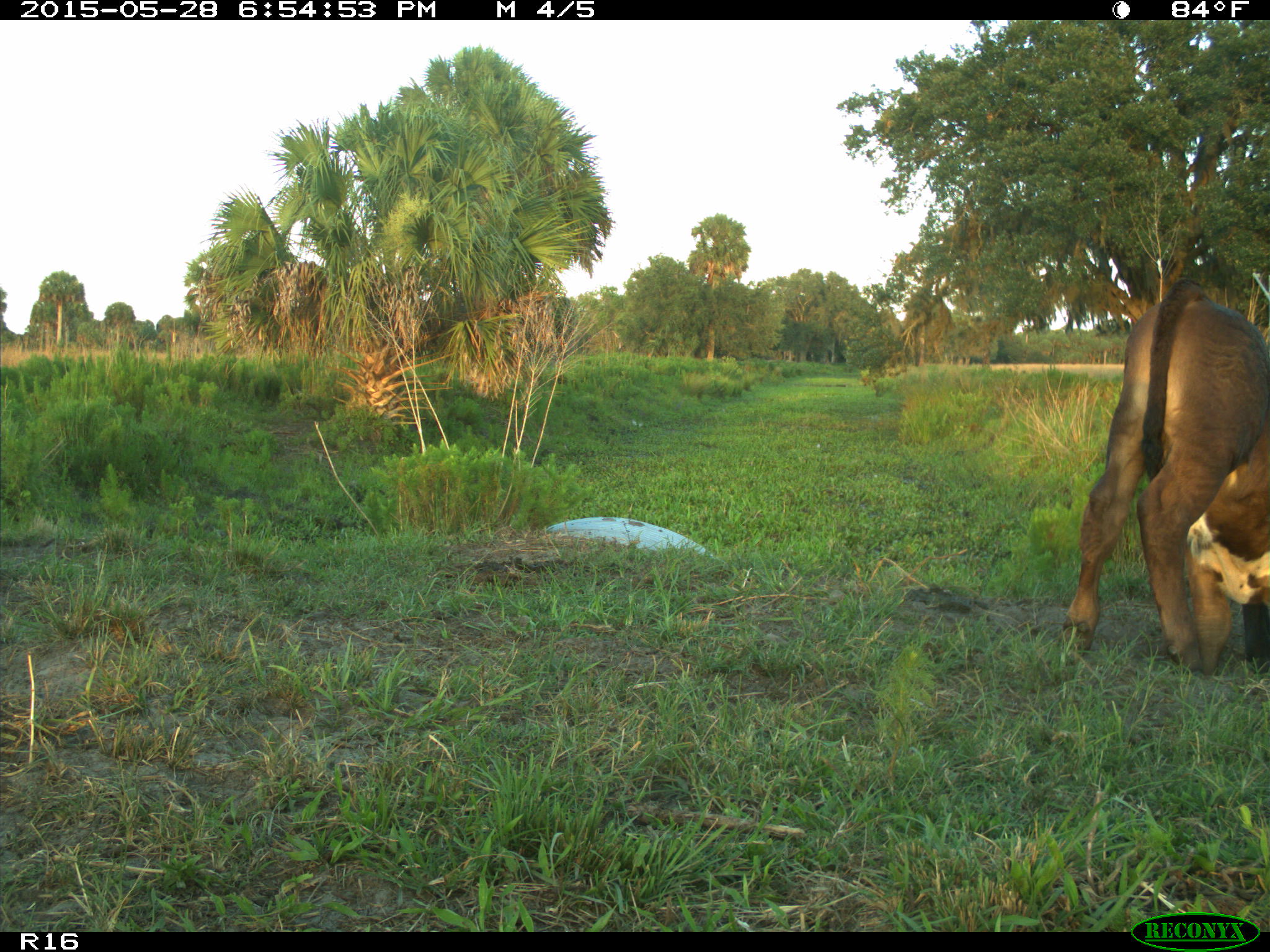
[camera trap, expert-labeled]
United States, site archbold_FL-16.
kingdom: Animalia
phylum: Chordata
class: Mammalia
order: Artiodactyla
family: Bovidae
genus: Bos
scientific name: Bos taurus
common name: domestic cow